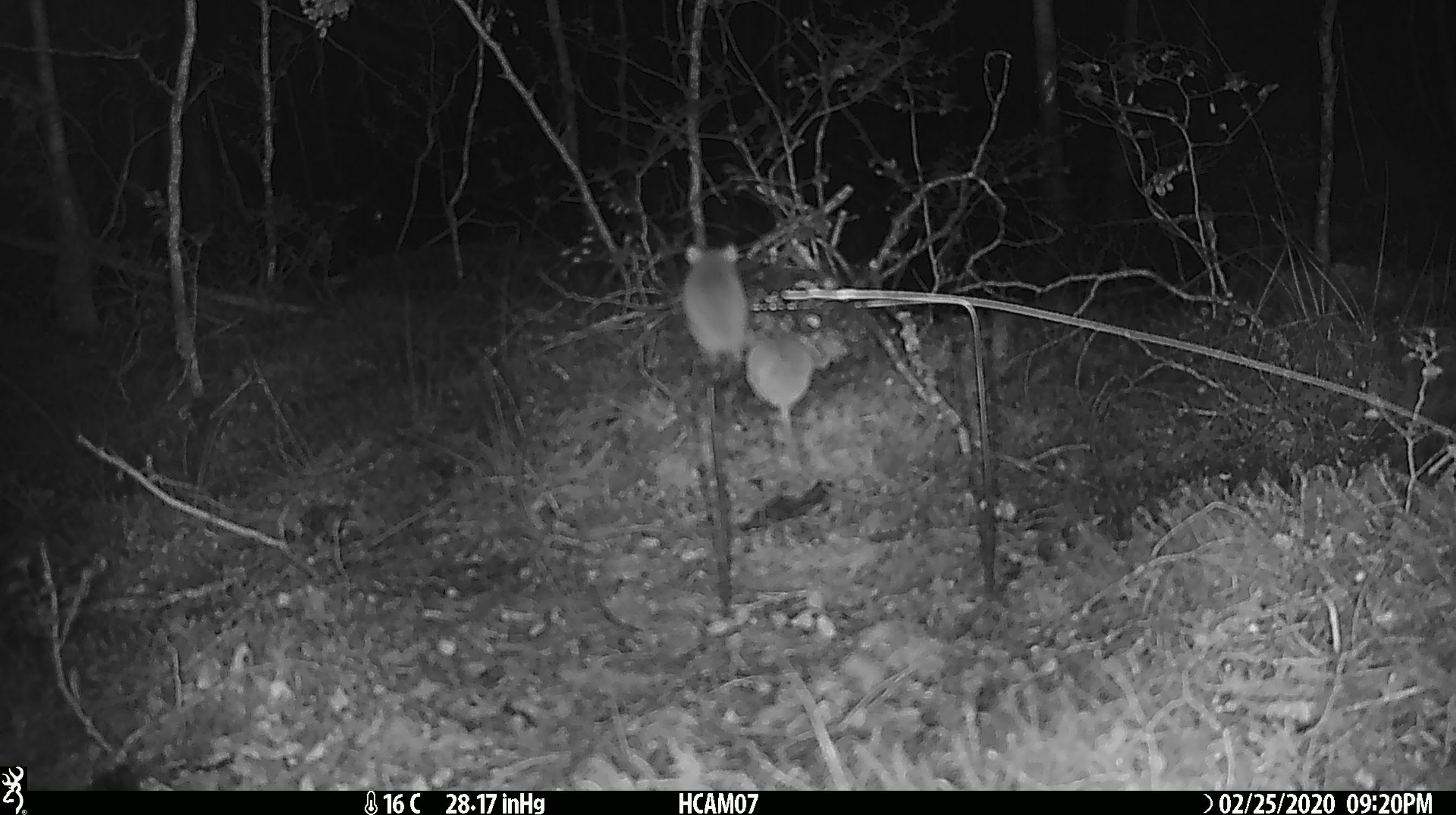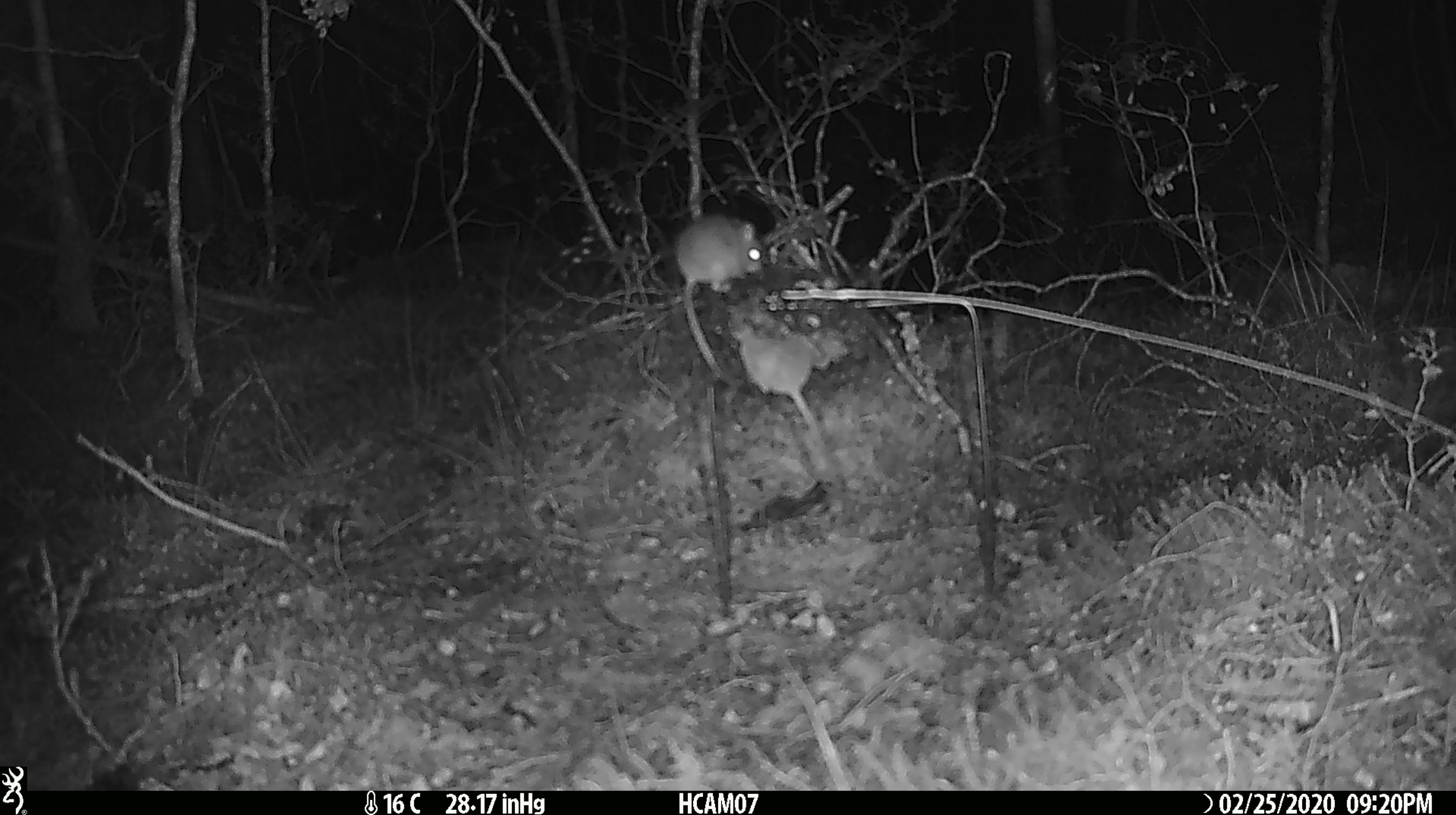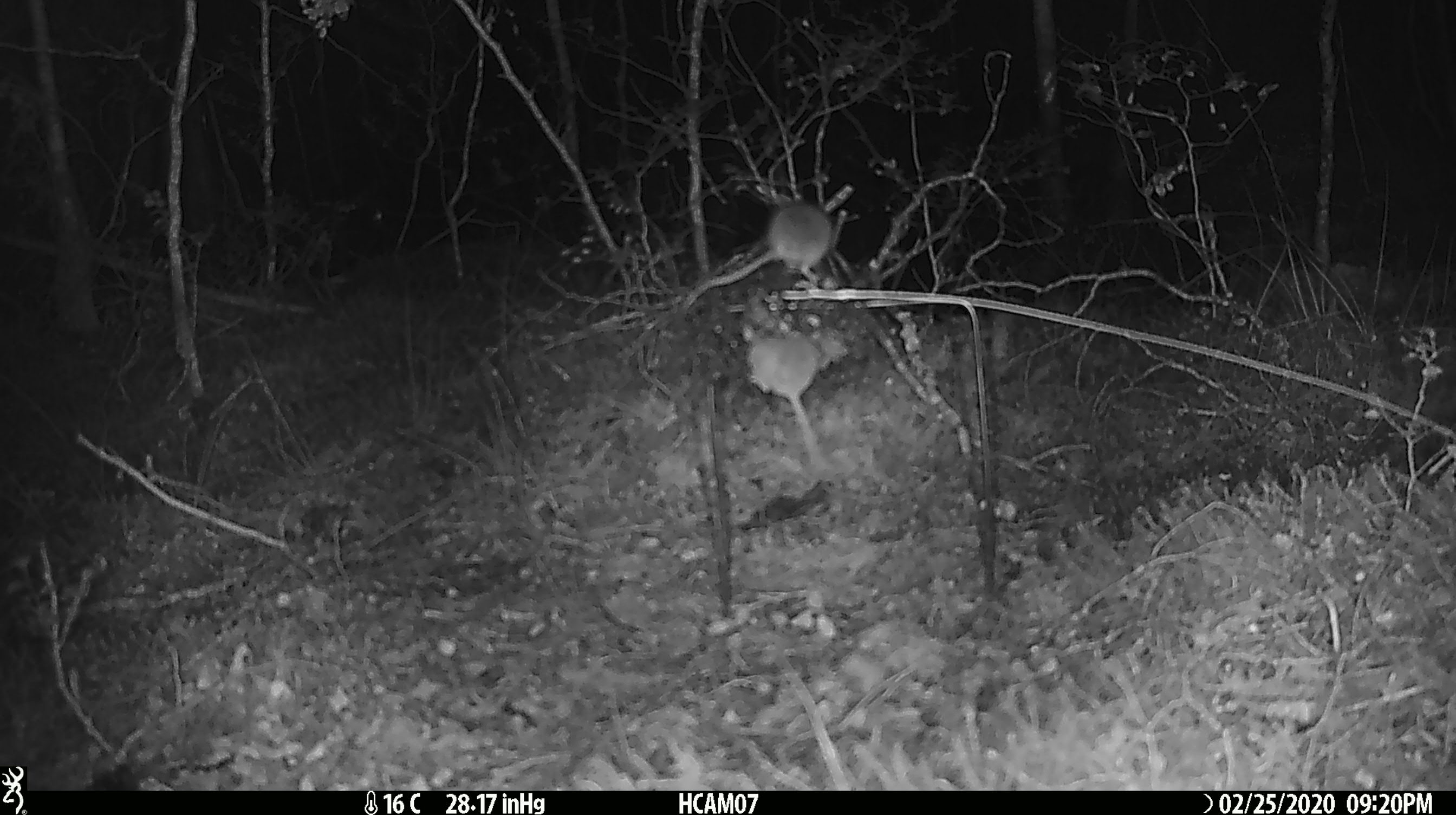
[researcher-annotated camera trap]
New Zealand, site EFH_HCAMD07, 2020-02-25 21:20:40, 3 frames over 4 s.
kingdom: Animalia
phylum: Chordata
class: Mammalia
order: Rodentia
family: Muridae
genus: Mus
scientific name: Mus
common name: mouse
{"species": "mouse (Mus)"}